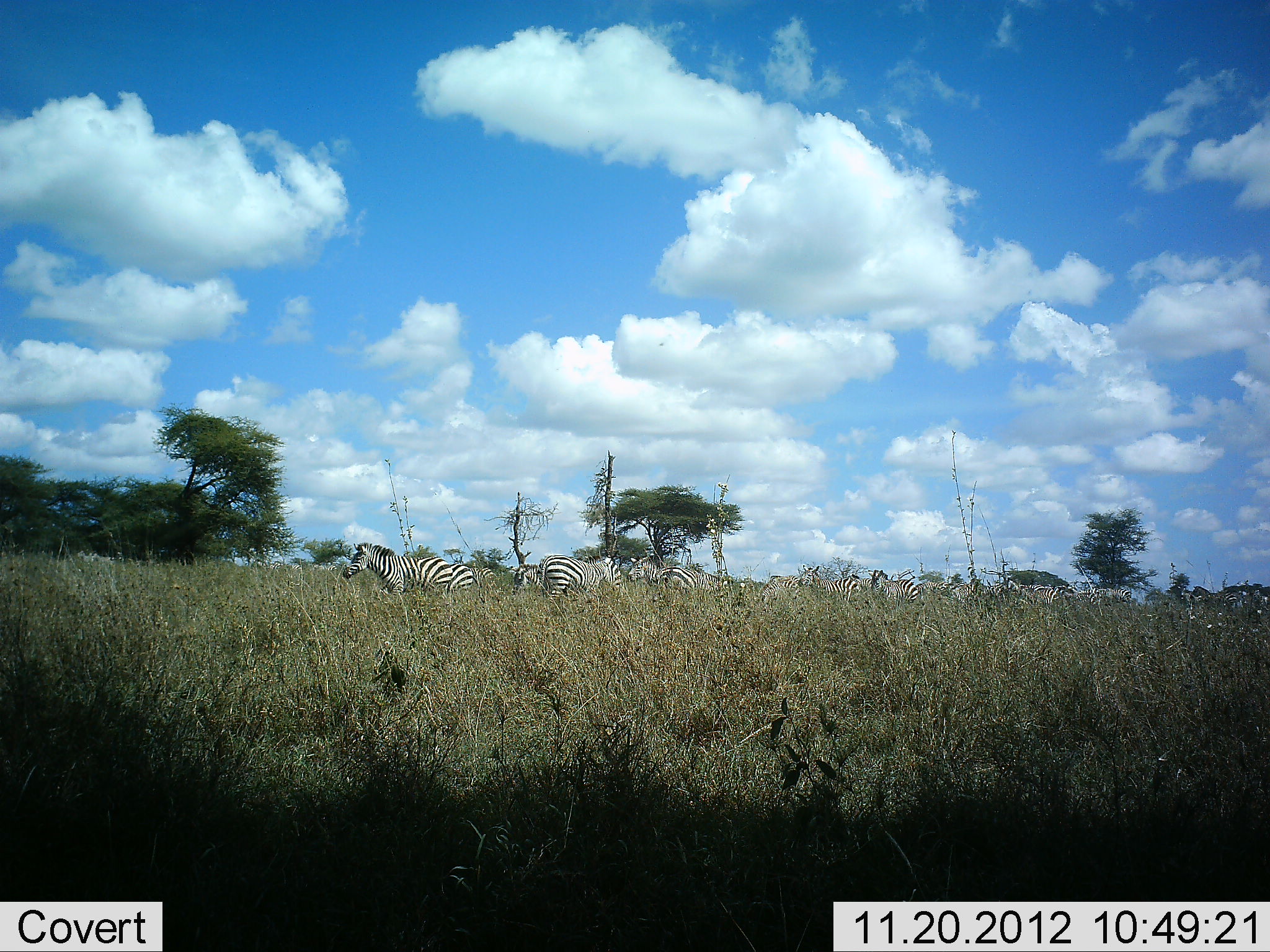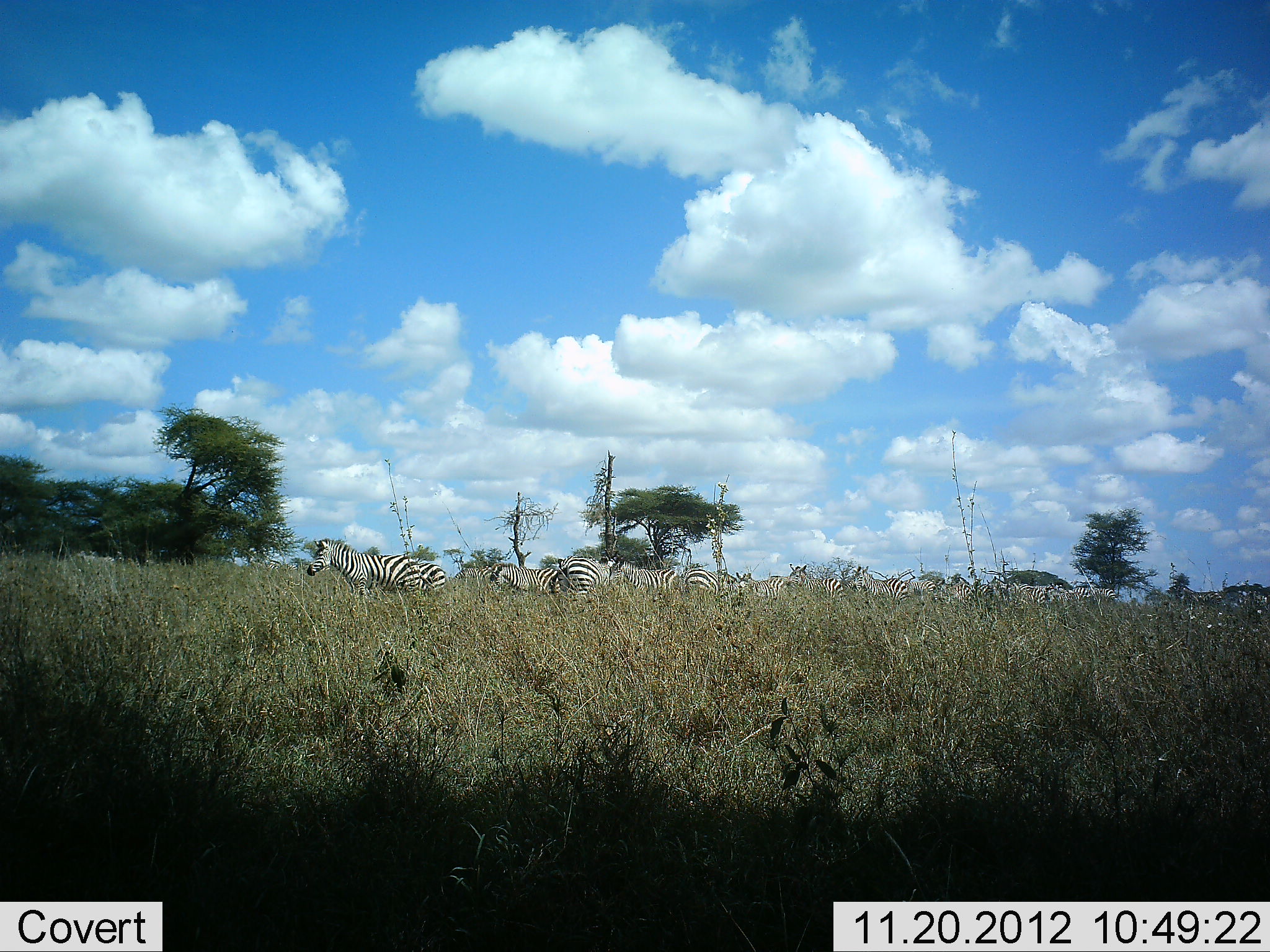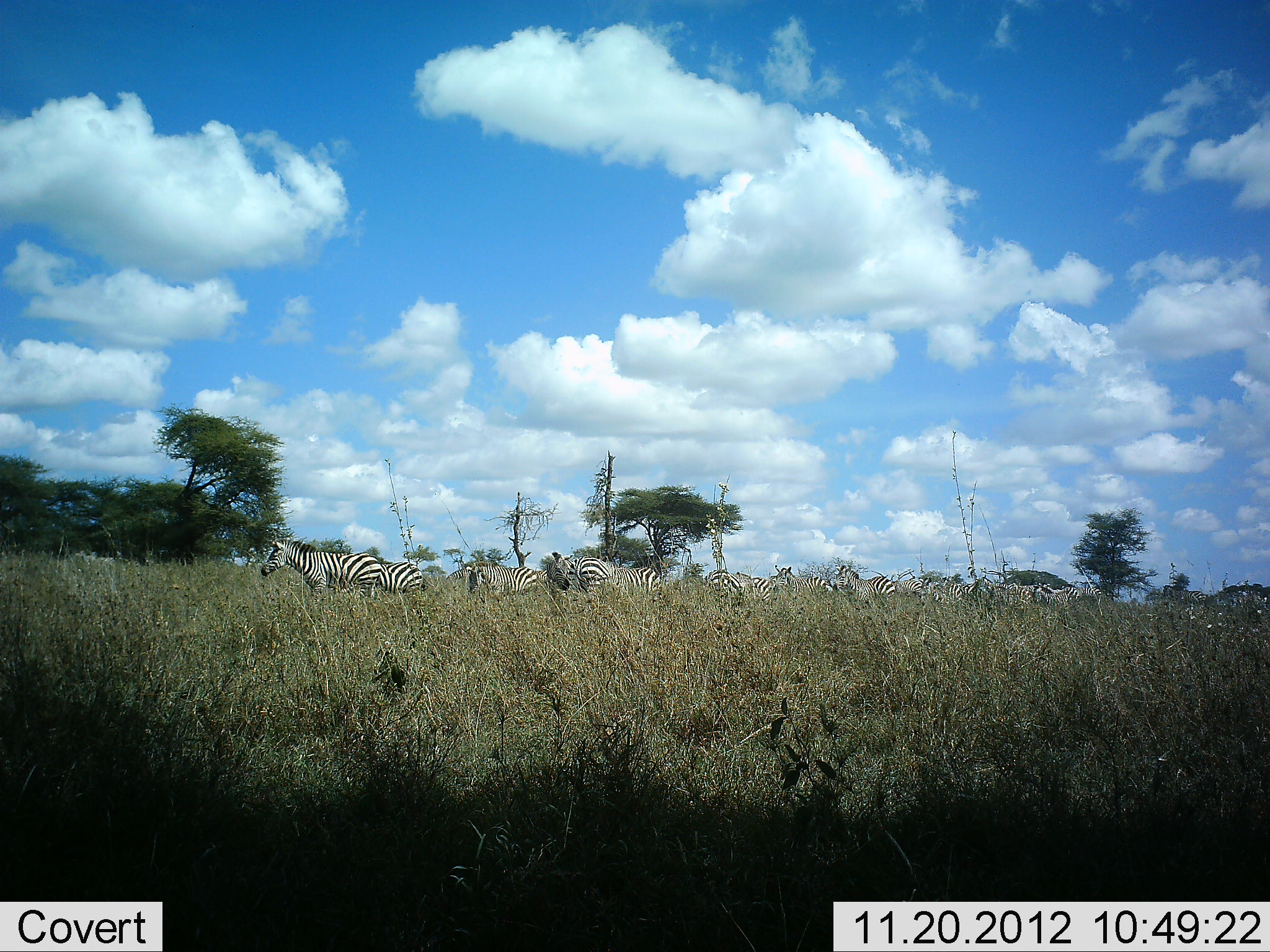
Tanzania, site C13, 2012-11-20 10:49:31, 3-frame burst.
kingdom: Animalia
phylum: Chordata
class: Mammalia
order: Perissodactyla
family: Equidae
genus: Equus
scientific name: Equus quagga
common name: plains zebra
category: zebra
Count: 11-50.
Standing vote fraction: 10%.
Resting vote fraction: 0%.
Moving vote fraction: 90%.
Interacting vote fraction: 0%.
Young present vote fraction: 0%.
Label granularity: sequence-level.